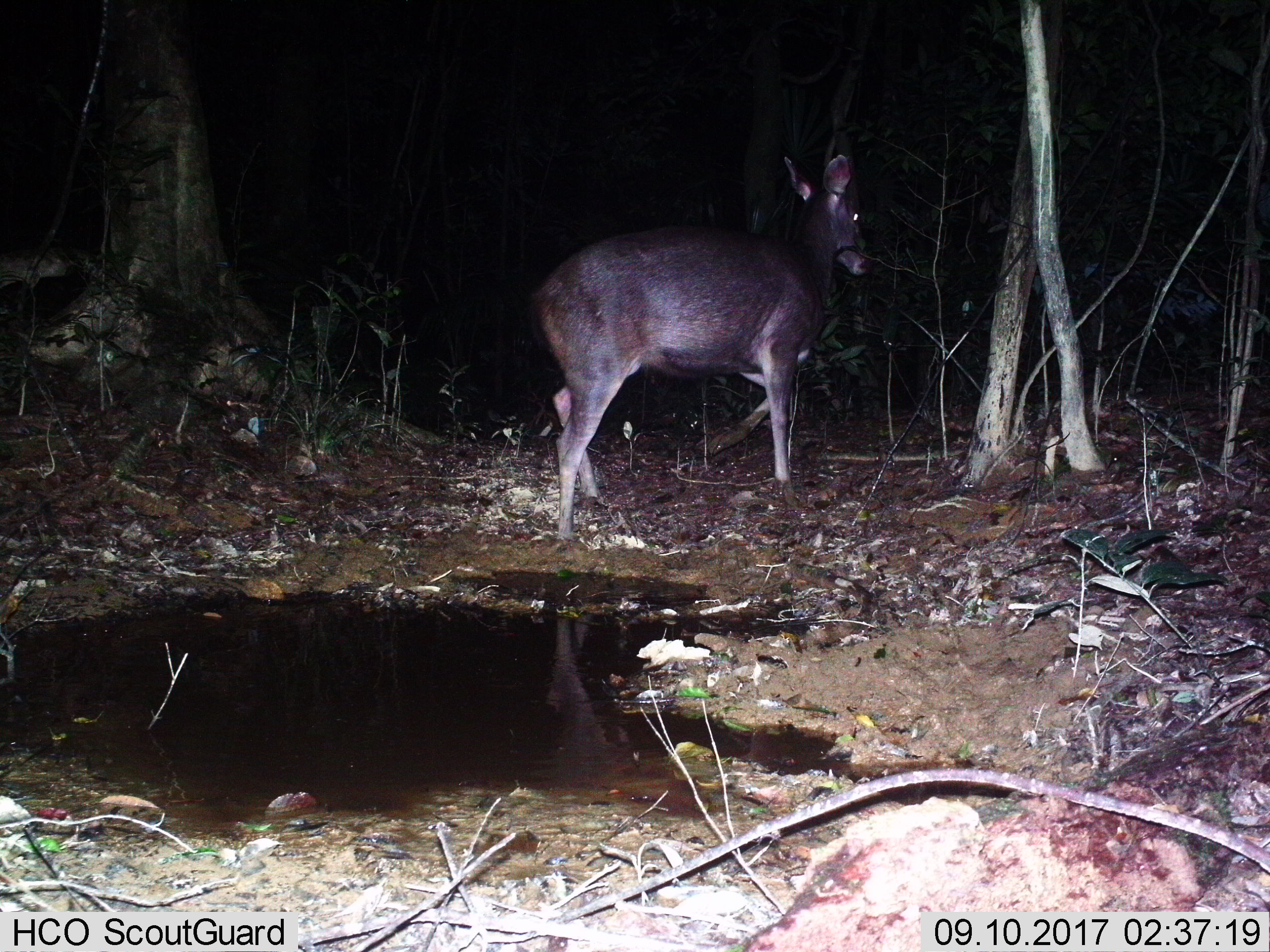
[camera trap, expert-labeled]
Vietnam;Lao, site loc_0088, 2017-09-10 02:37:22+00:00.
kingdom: Animalia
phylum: Chordata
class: Mammalia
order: Artiodactyla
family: Cervidae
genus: Rusa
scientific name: Rusa unicolor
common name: sambar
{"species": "sambar (Rusa unicolor)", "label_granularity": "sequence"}